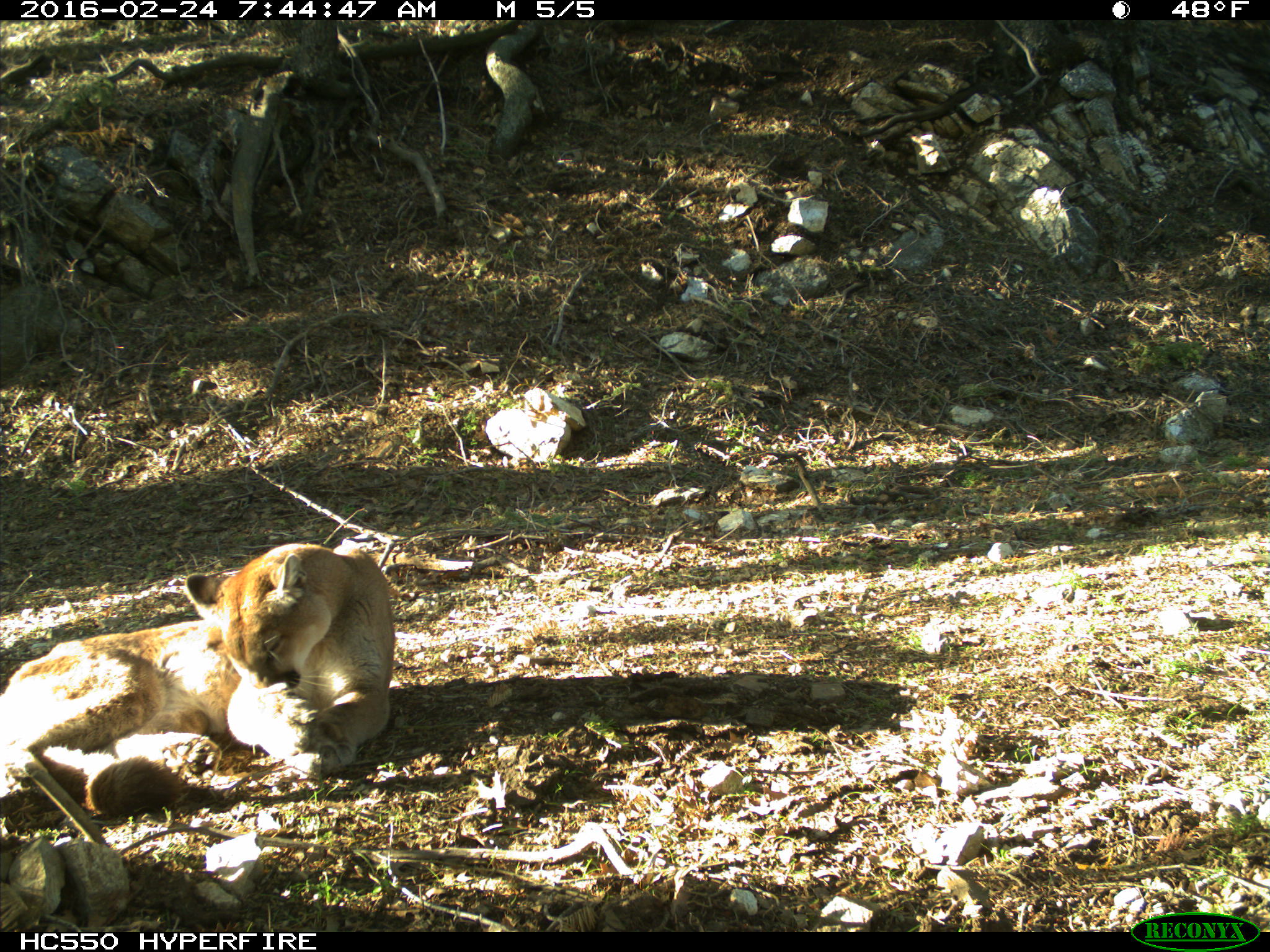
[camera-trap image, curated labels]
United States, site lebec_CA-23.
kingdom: Animalia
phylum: Chordata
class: Mammalia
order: Carnivora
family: Felidae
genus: Puma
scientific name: Puma concolor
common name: mountain lion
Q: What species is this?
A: Puma concolor (mountain lion).